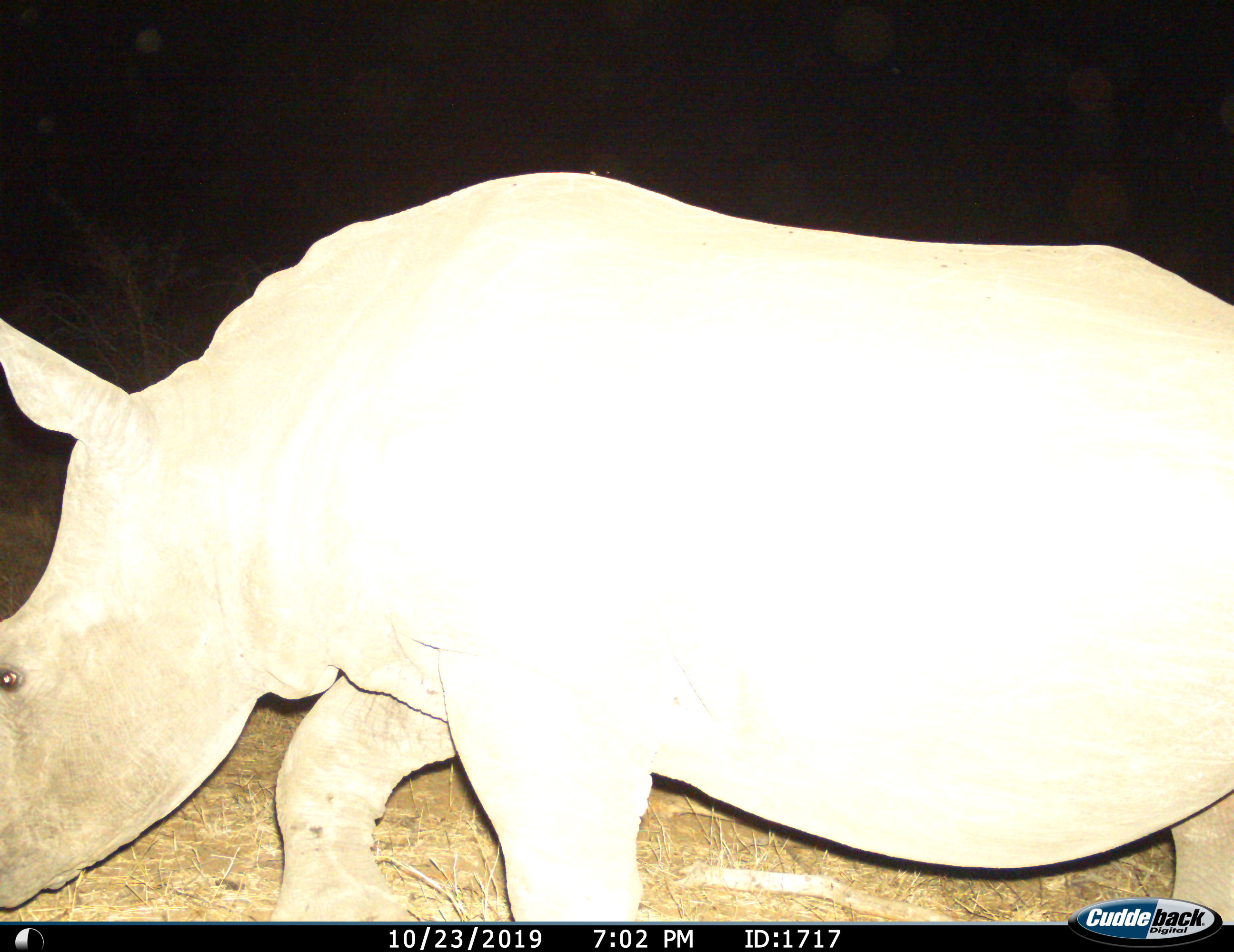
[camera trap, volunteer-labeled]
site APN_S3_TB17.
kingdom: Animalia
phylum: Chordata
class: Mammalia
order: Perissodactyla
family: Rhinocerotidae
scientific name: Rhinocerotidae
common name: unknown rhinoceros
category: rhinocerosunknown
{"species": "rhinocerosunknown (unknown rhinoceros) (Rhinocerotidae)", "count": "1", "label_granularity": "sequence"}